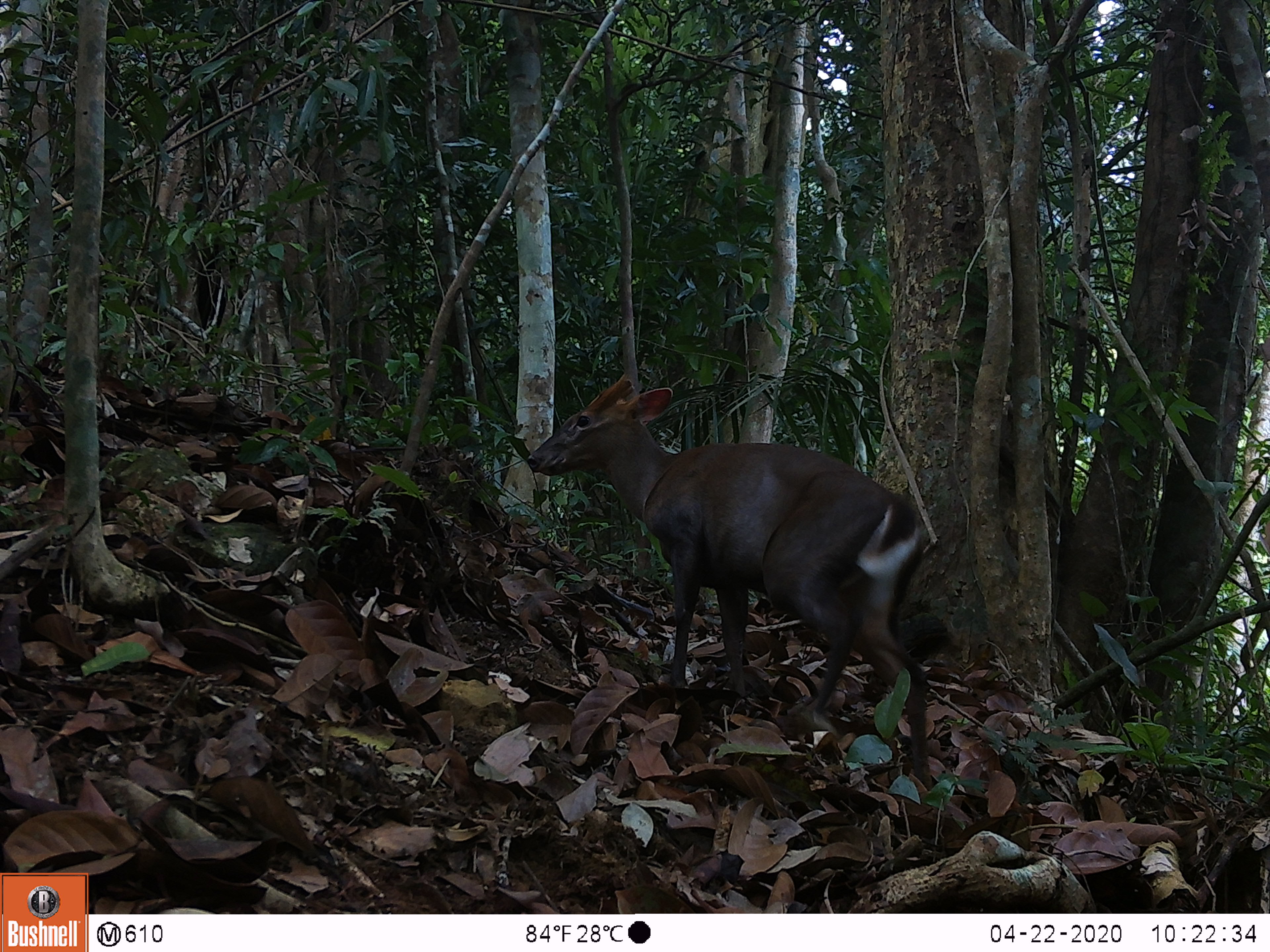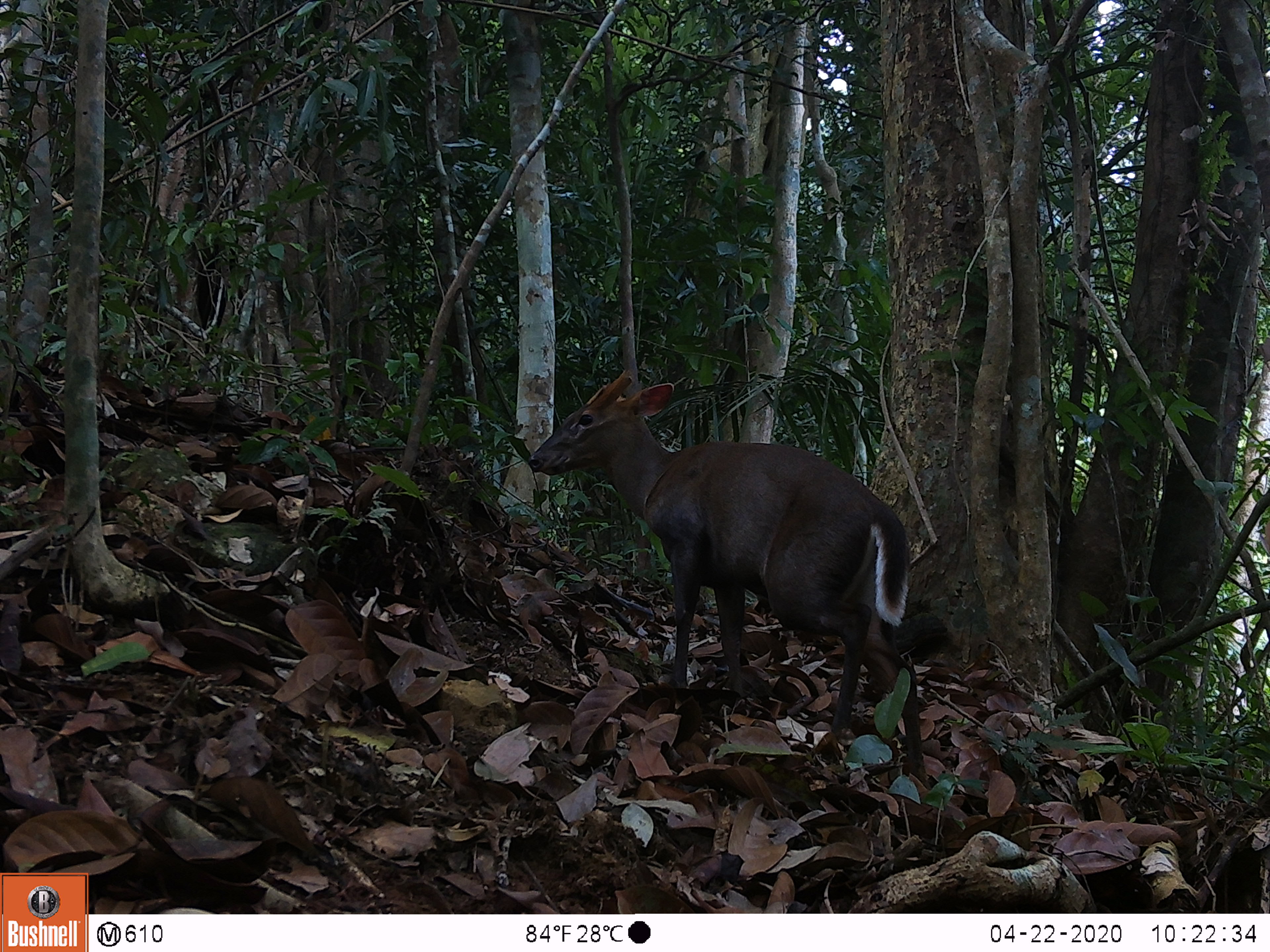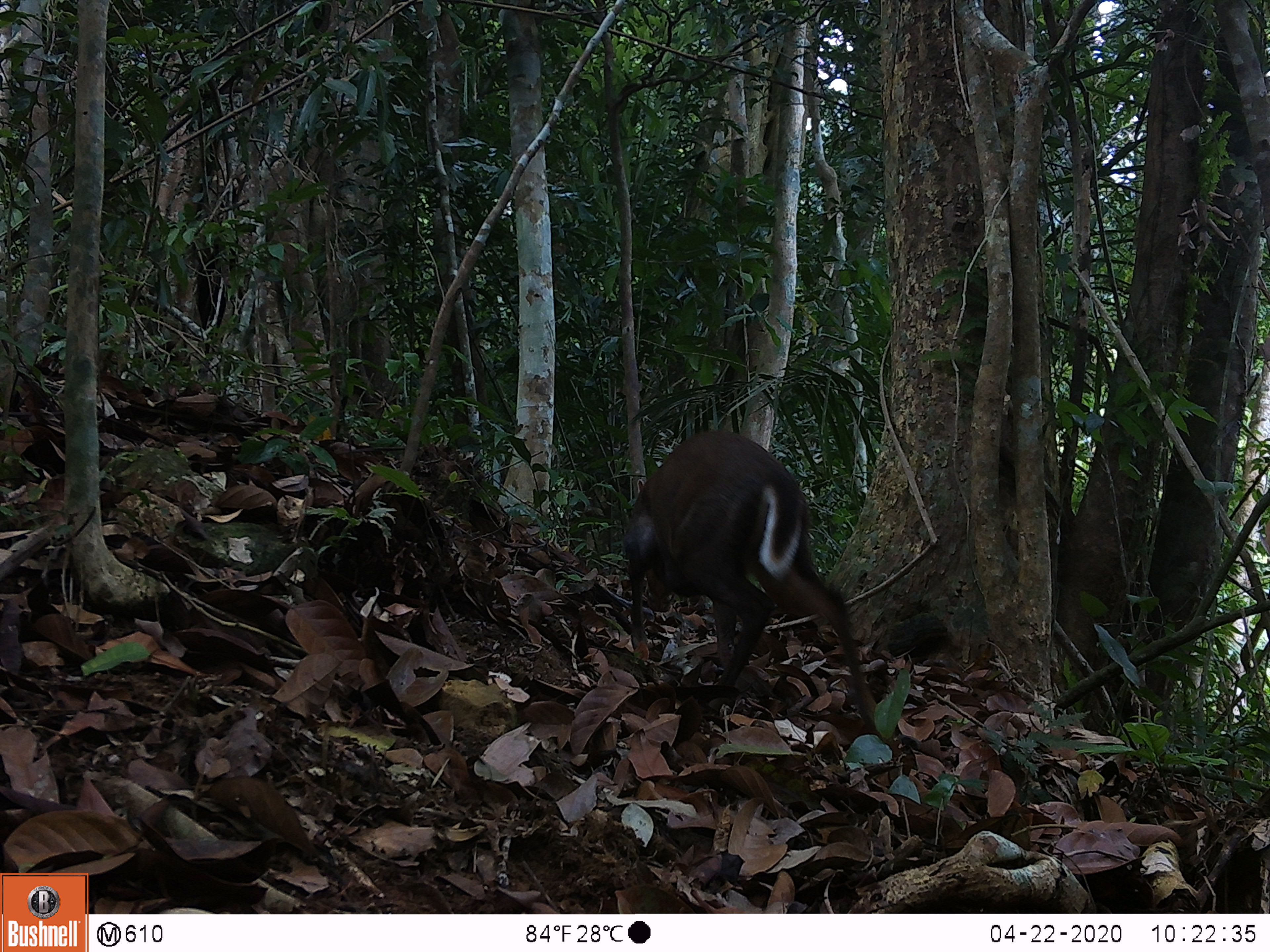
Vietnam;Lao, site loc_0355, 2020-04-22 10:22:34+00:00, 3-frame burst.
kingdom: Animalia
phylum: Chordata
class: Mammalia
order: Artiodactyla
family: Cervidae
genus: Muntiacus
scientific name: Muntiacus rooseveltorum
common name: roosevelt's muntjac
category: roosevelts muntjac group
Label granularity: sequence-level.